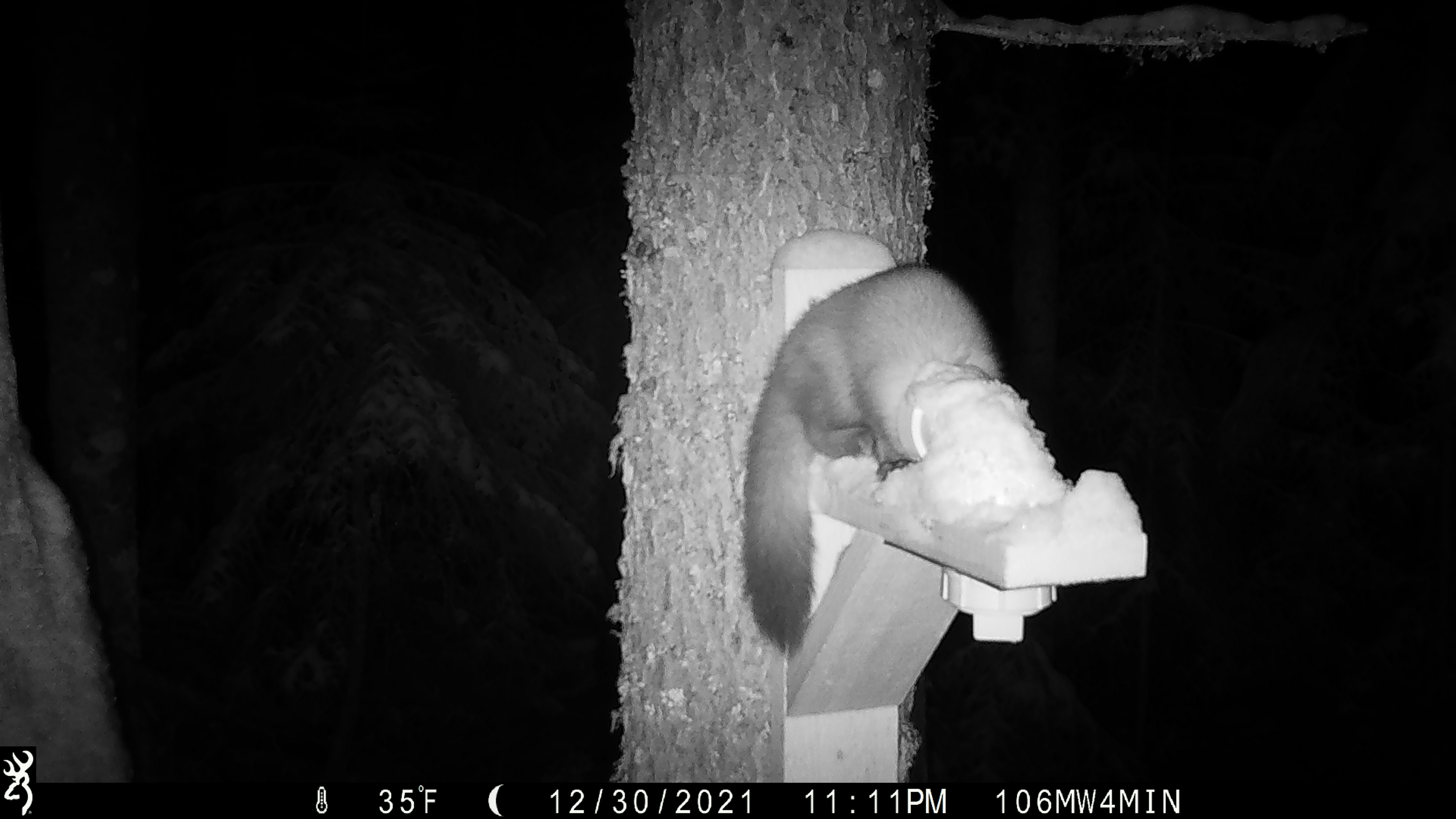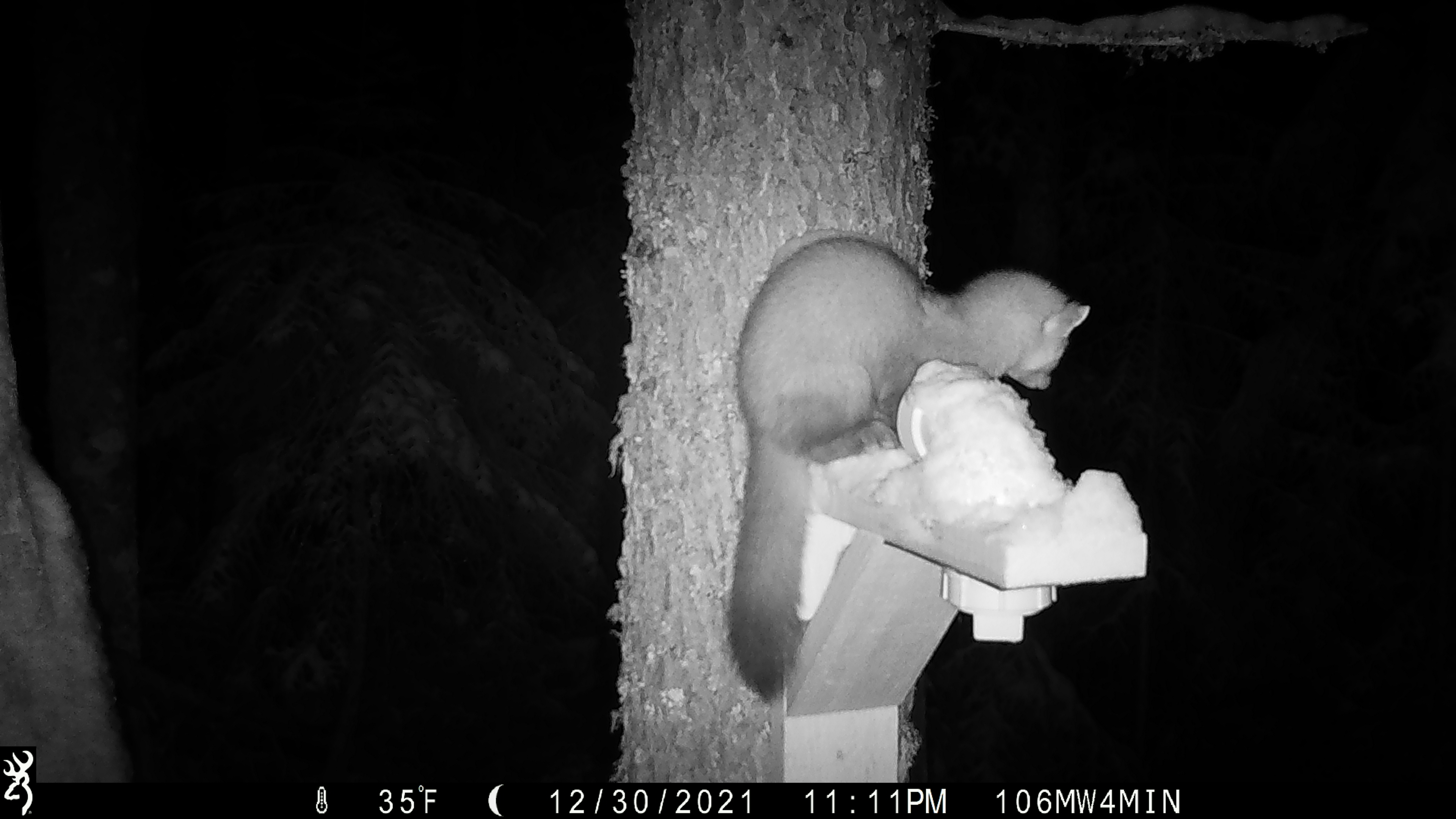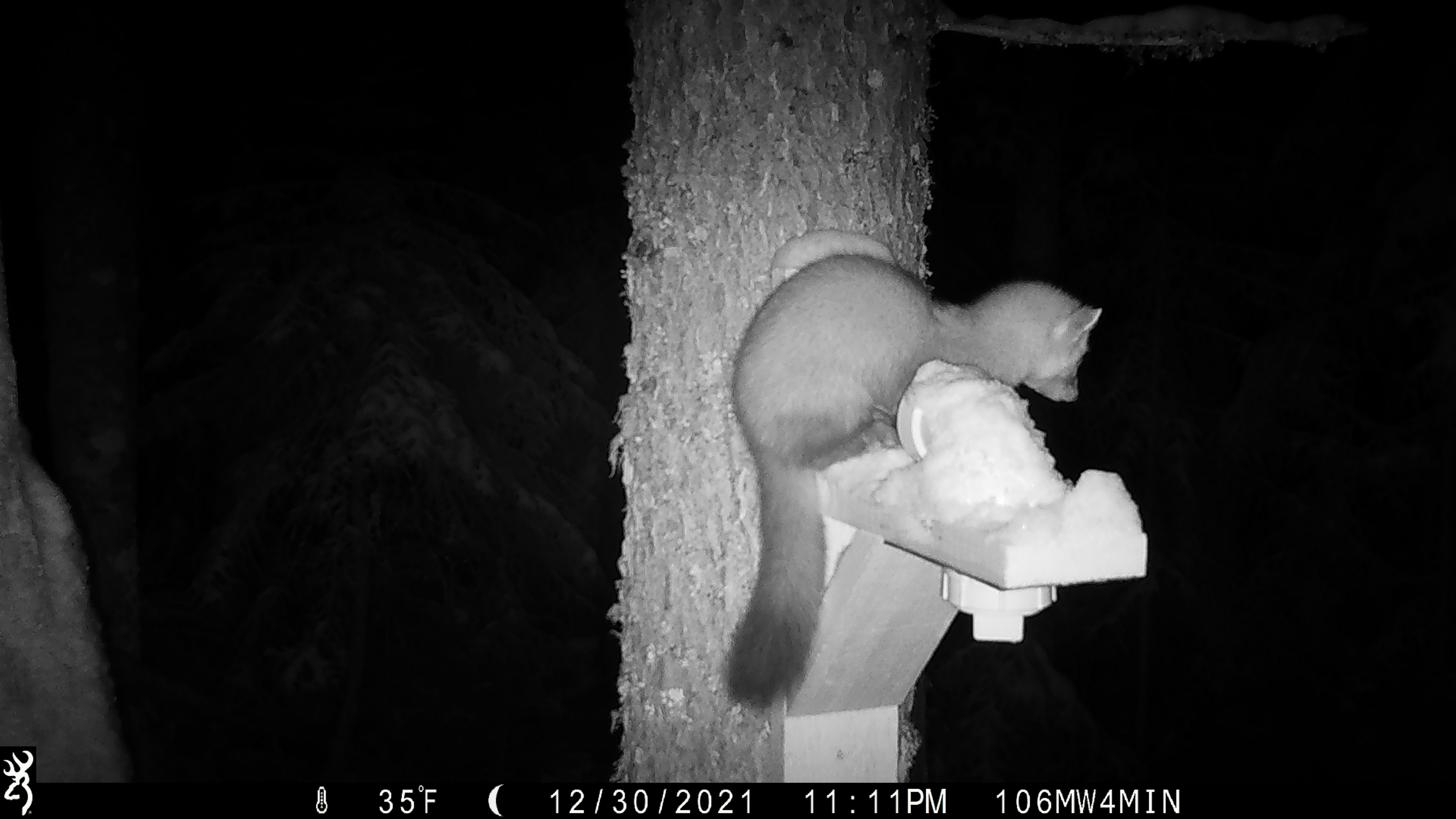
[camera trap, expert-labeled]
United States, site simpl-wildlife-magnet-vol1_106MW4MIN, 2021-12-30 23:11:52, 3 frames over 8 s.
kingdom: Animalia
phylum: Chordata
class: Mammalia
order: Carnivora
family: Mustelidae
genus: Martes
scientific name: Martes americana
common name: american marten